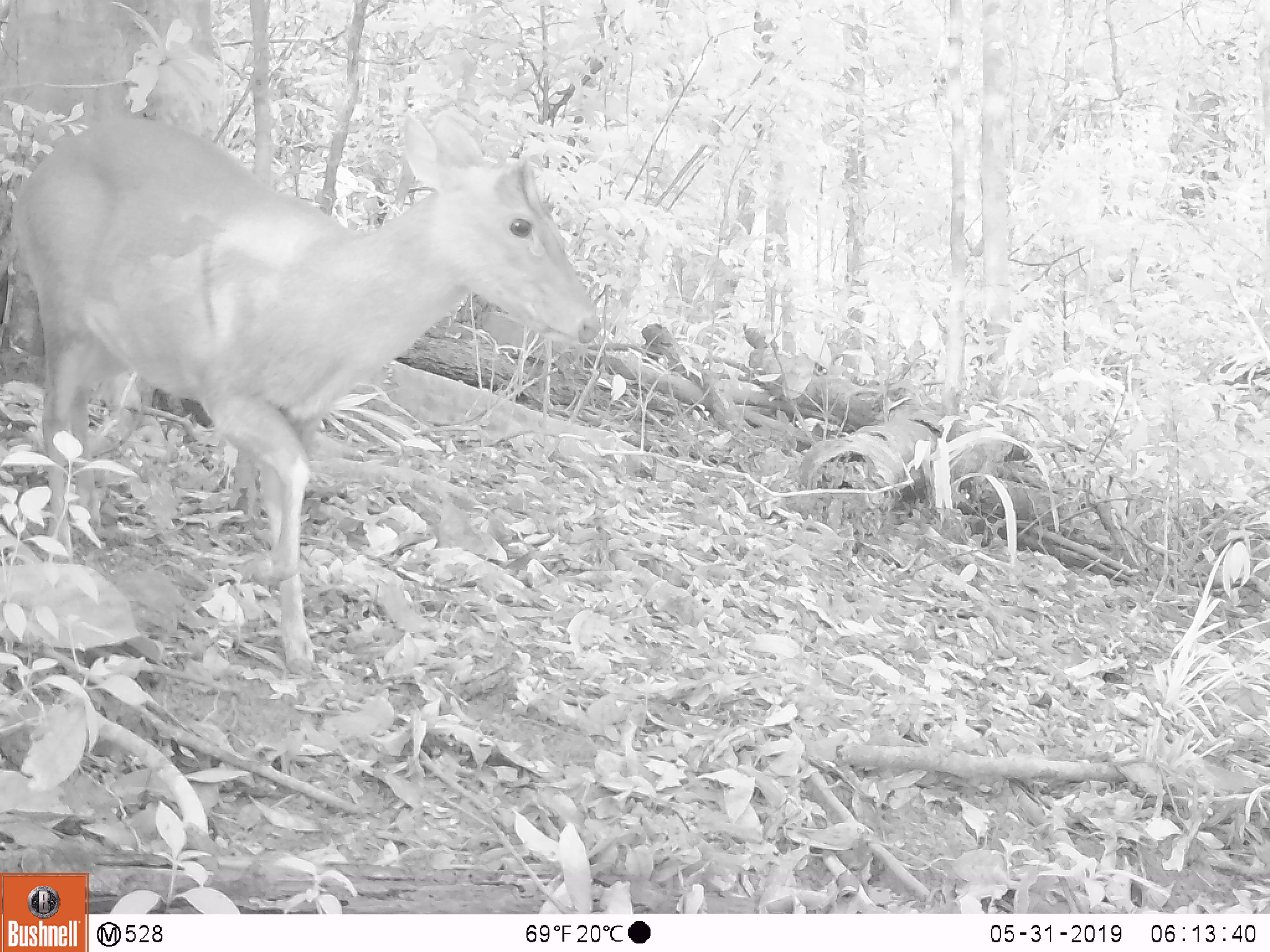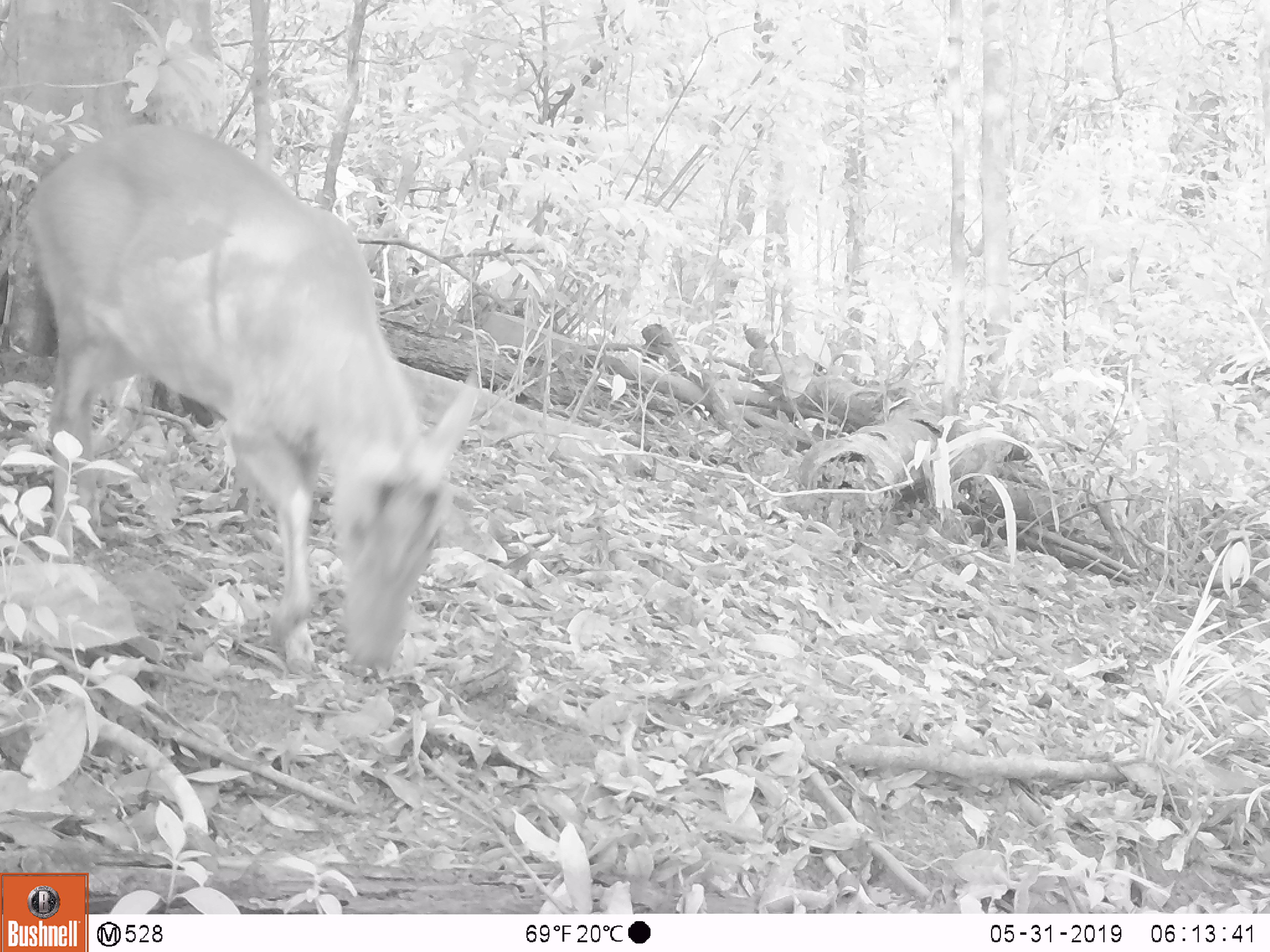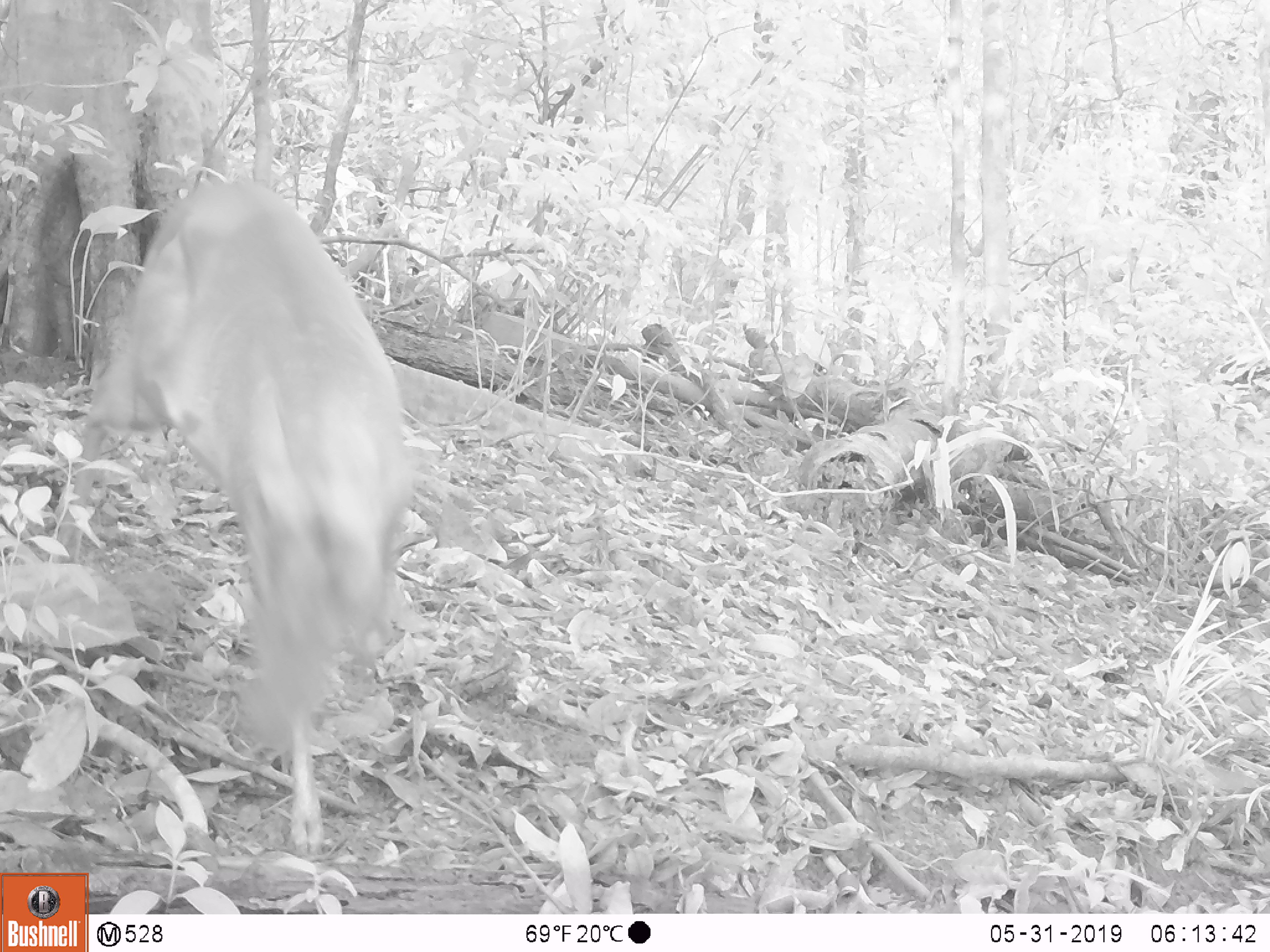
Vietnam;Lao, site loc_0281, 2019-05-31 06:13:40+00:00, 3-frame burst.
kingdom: Animalia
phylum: Chordata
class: Mammalia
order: Artiodactyla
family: Cervidae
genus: Muntiacus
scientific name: Muntiacus rooseveltorum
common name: roosevelt's muntjac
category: roosevelts muntjac group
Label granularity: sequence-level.